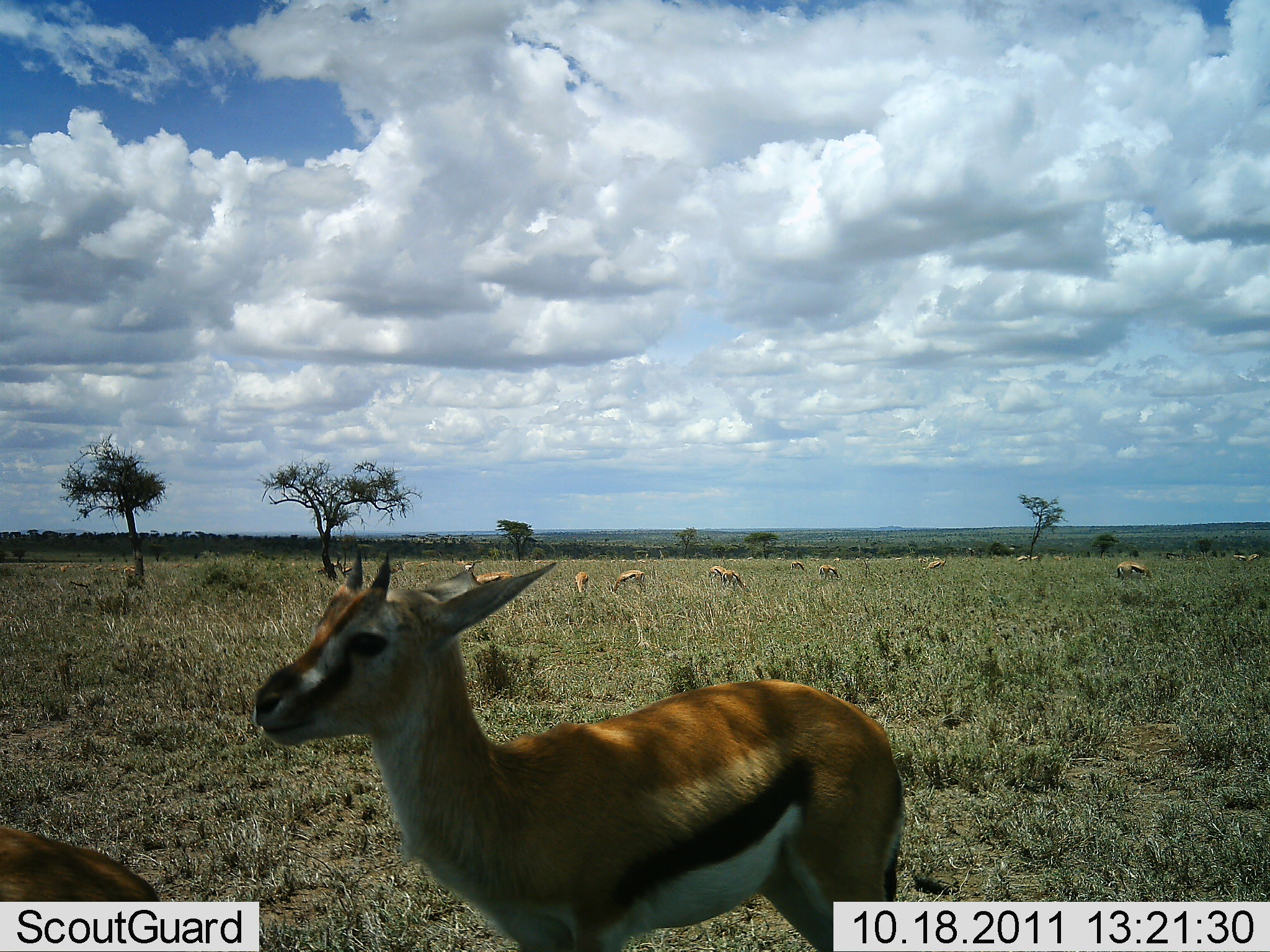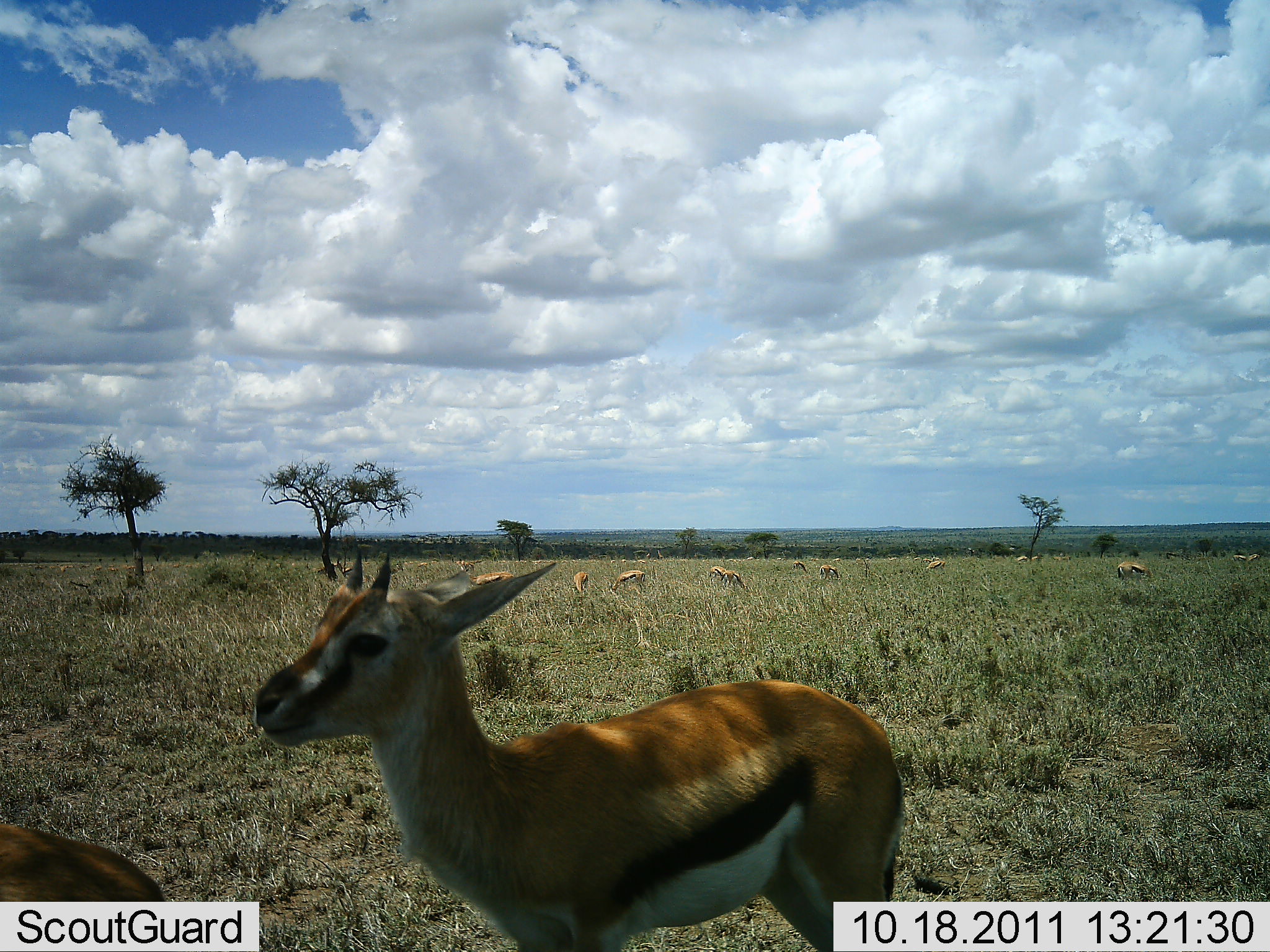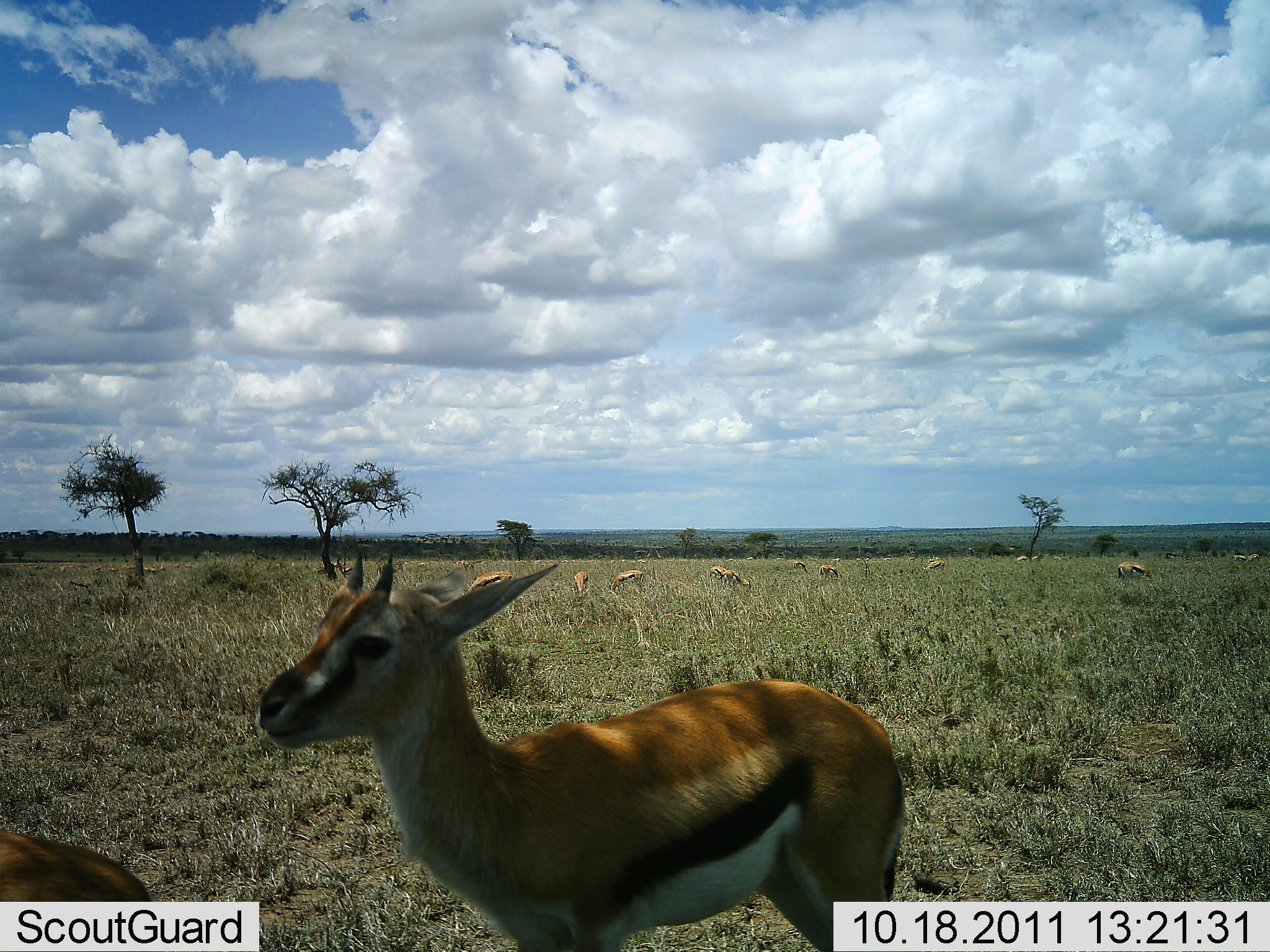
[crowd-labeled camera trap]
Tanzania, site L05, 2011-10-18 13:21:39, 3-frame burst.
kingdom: Animalia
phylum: Chordata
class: Mammalia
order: Artiodactyla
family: Bovidae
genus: Eudorcas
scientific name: Eudorcas thomsonii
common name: thomson's gazelle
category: gazellethomsons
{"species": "gazellethomsons (thomson's gazelle) (Eudorcas thomsonii)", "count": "11-50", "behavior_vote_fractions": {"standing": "94%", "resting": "6%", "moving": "0%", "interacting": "0%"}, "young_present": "6%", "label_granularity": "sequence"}